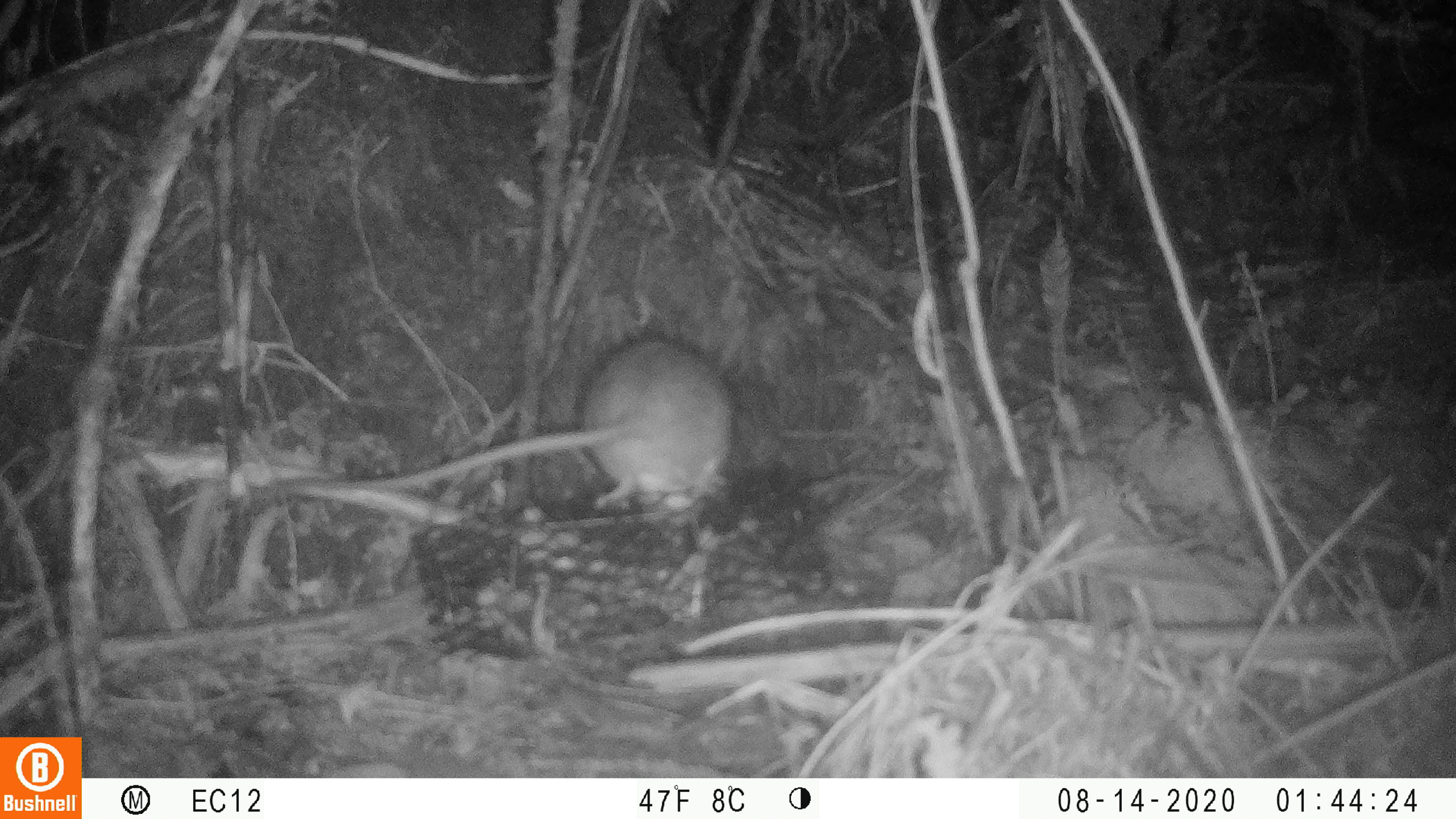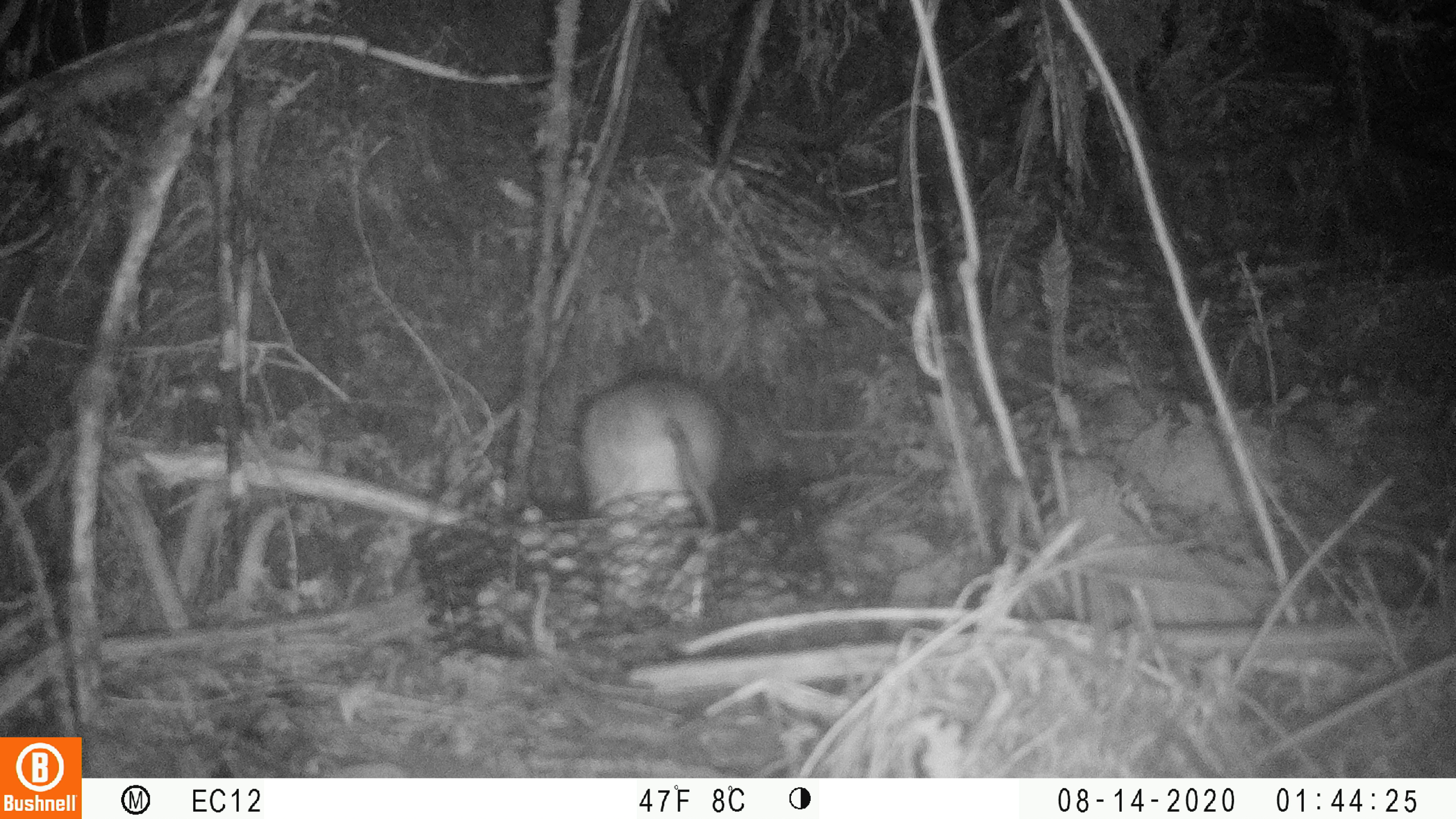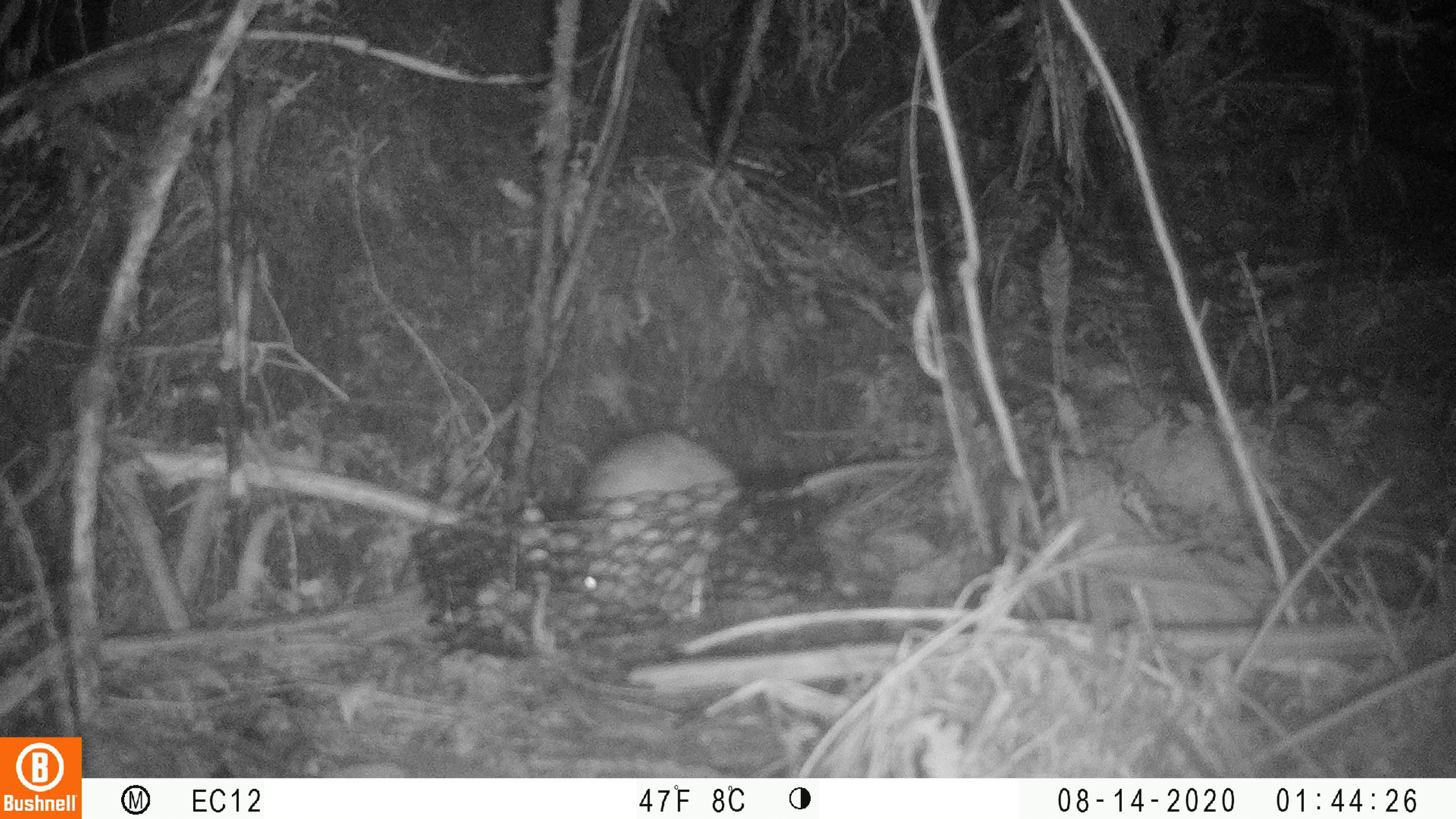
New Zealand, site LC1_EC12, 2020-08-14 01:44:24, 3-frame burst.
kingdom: Animalia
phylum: Chordata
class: Mammalia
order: Rodentia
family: Muridae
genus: Rattus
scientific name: Rattus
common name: rat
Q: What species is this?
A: Rat (Rattus).